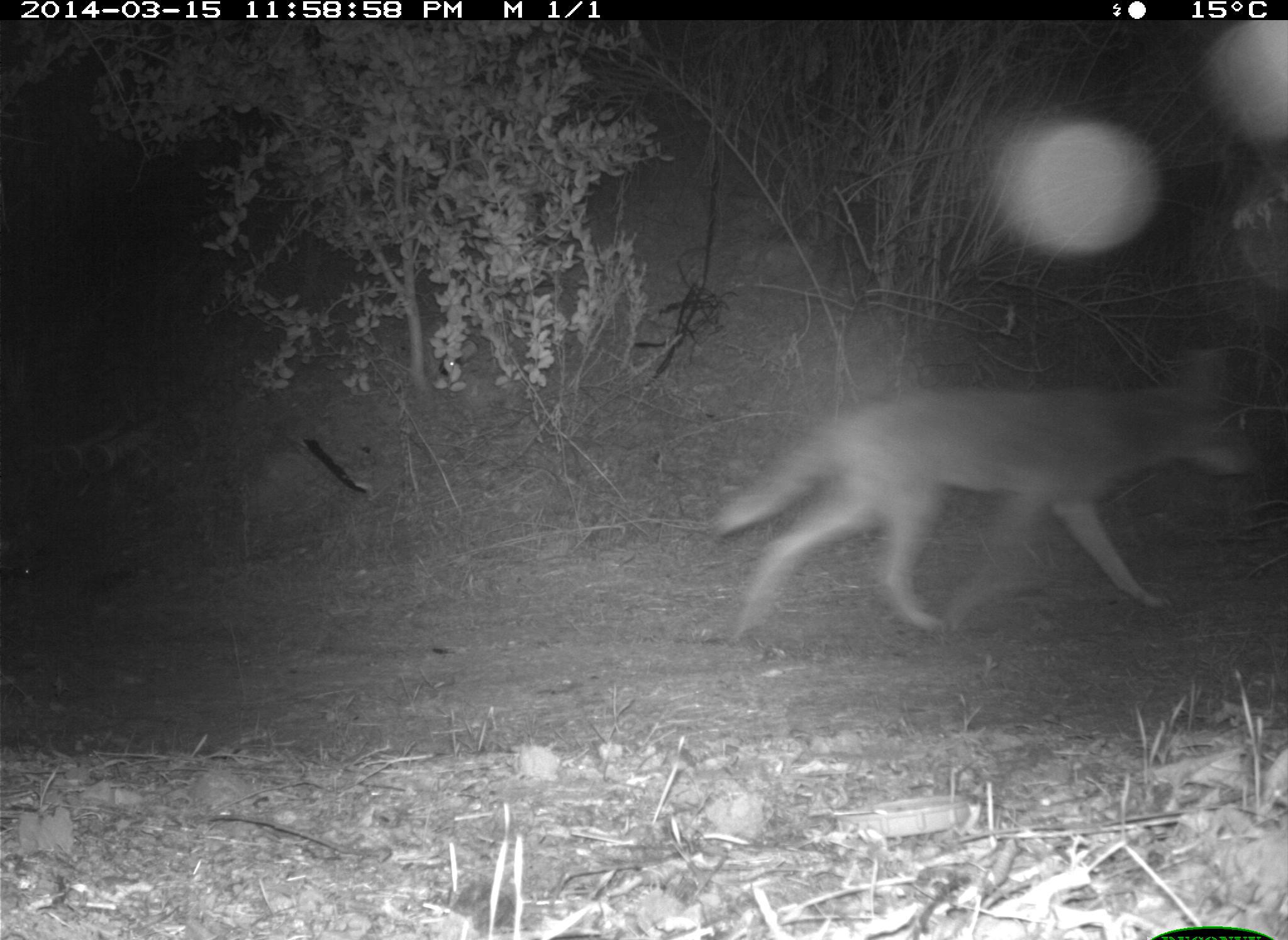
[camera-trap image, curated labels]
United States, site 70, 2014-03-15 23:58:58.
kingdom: Animalia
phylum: Chordata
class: Mammalia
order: Carnivora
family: Canidae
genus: Canis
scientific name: Canis latrans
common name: coyote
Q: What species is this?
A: Coyote (Canis latrans).